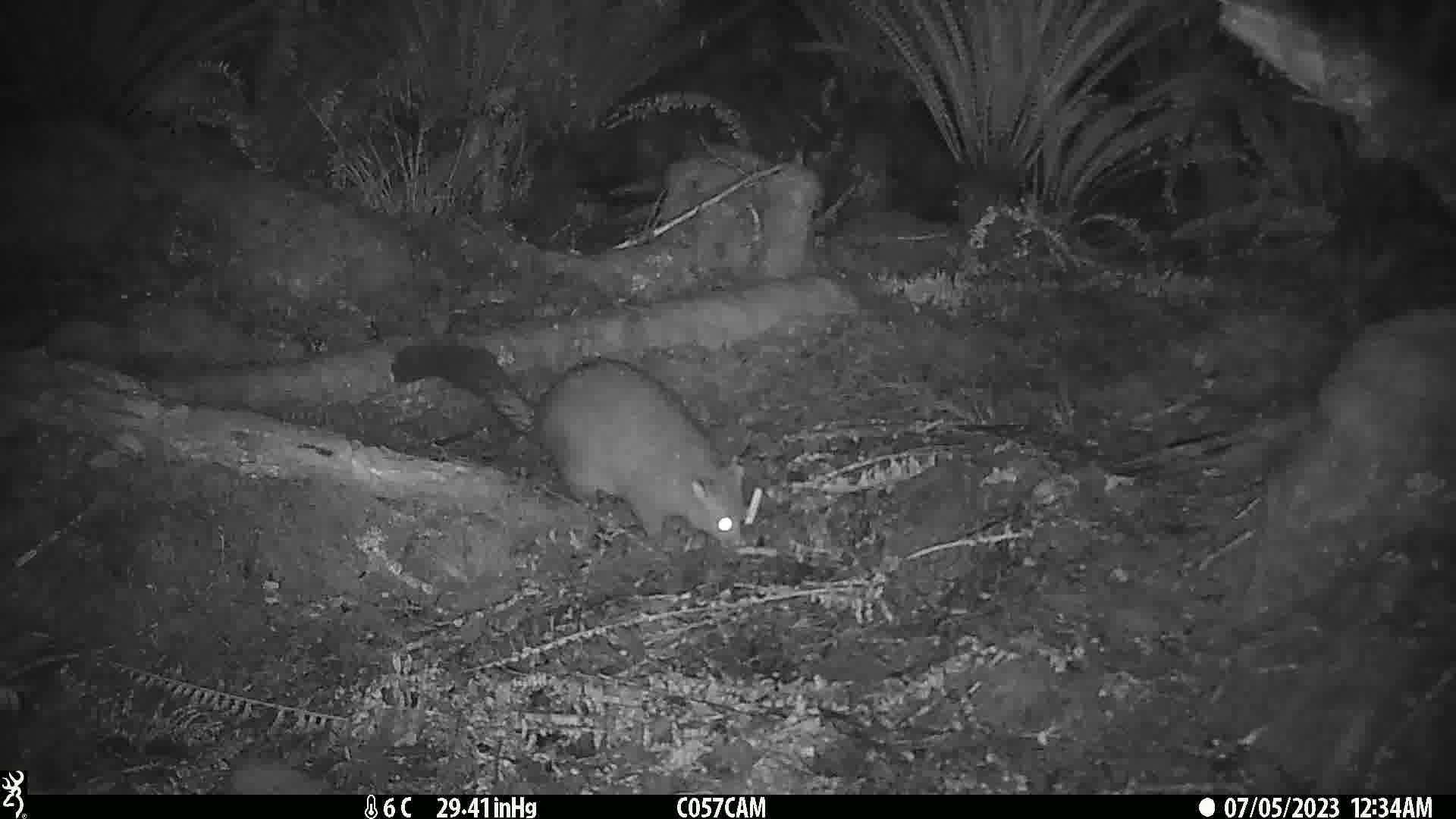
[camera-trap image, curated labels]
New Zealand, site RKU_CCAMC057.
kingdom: Animalia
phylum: Chordata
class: Mammalia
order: Diprotodontia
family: Phalangeridae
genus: Trichosurus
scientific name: Trichosurus vulpecula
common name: common brushtail possum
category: possum